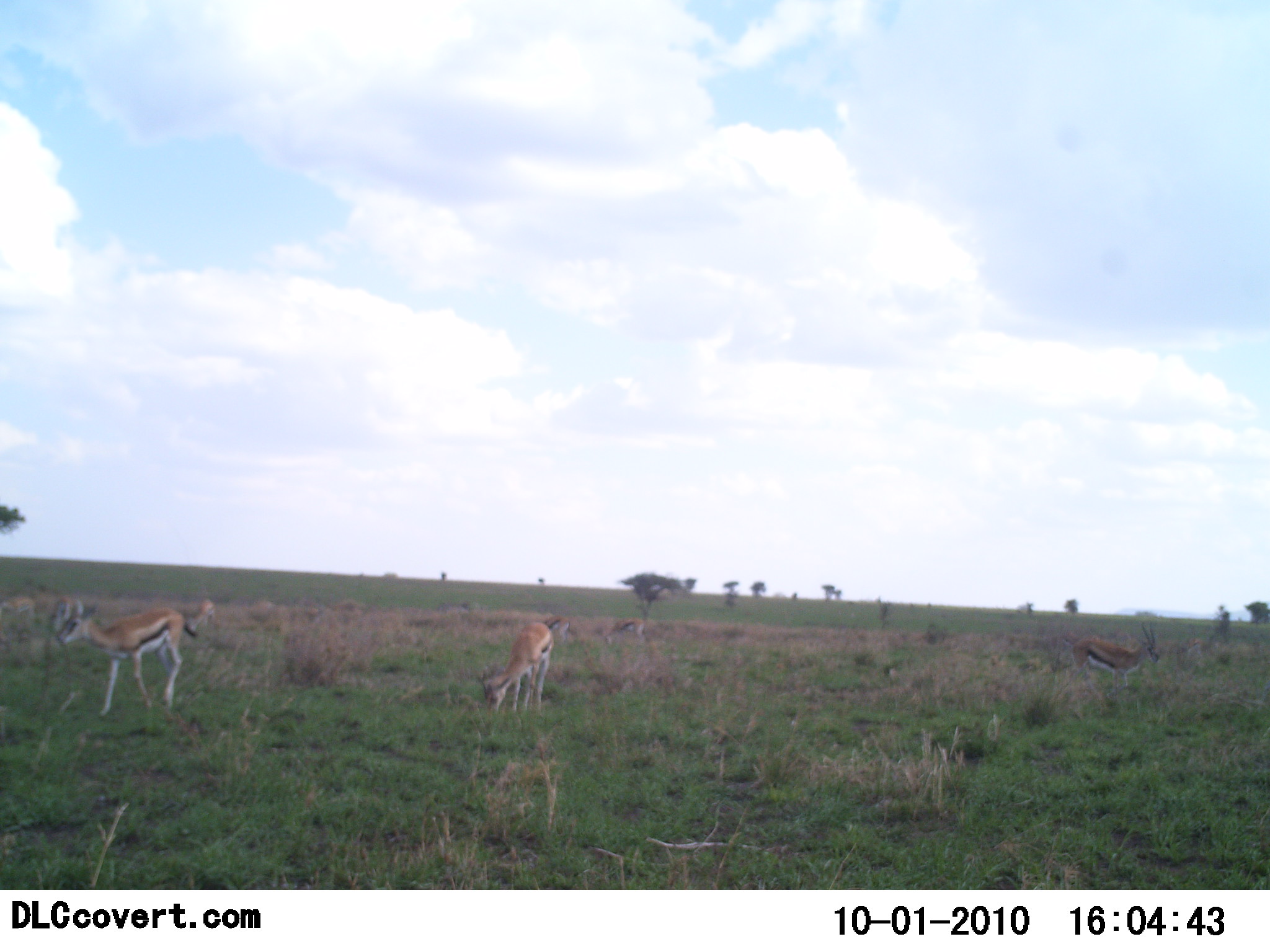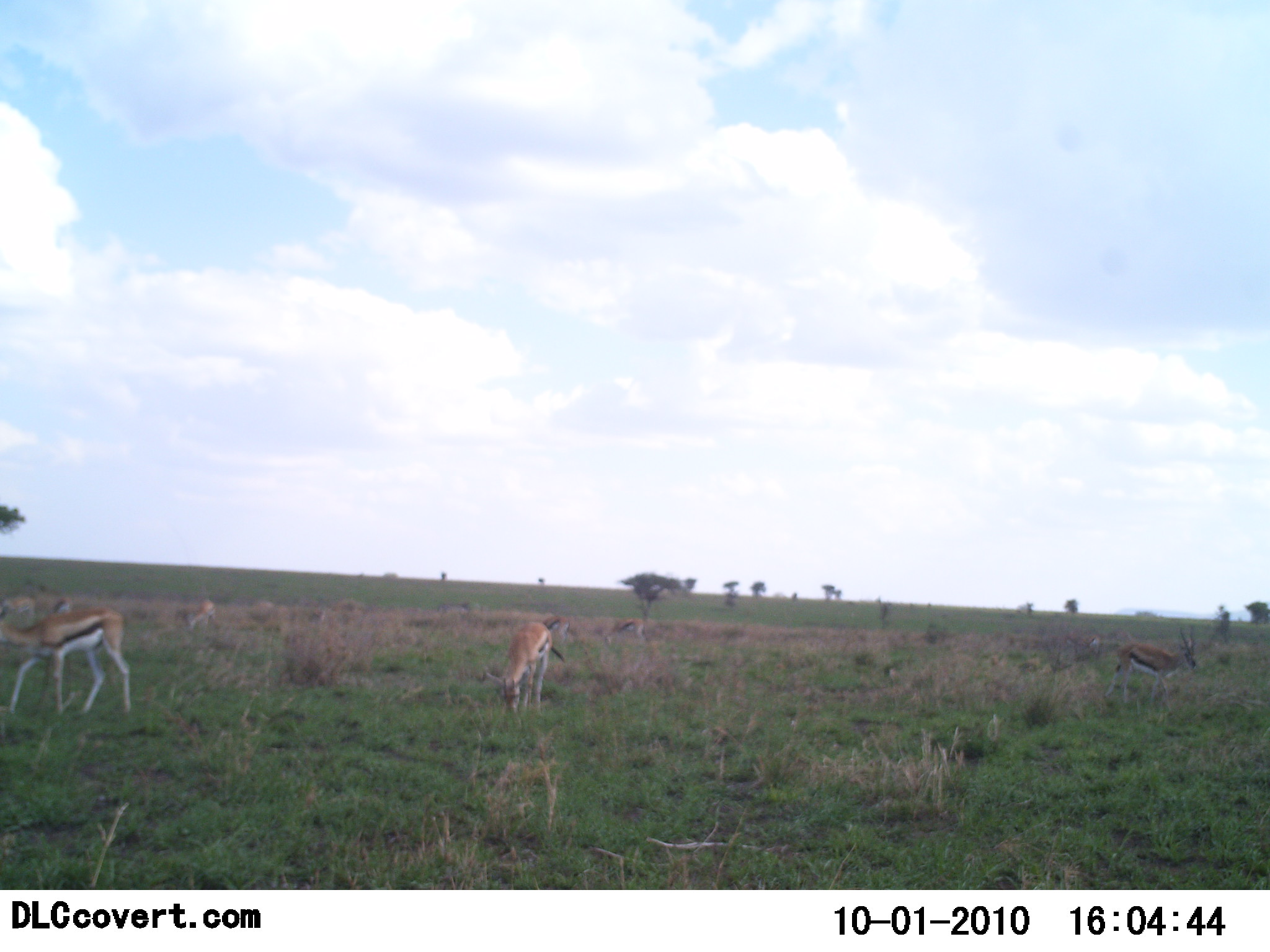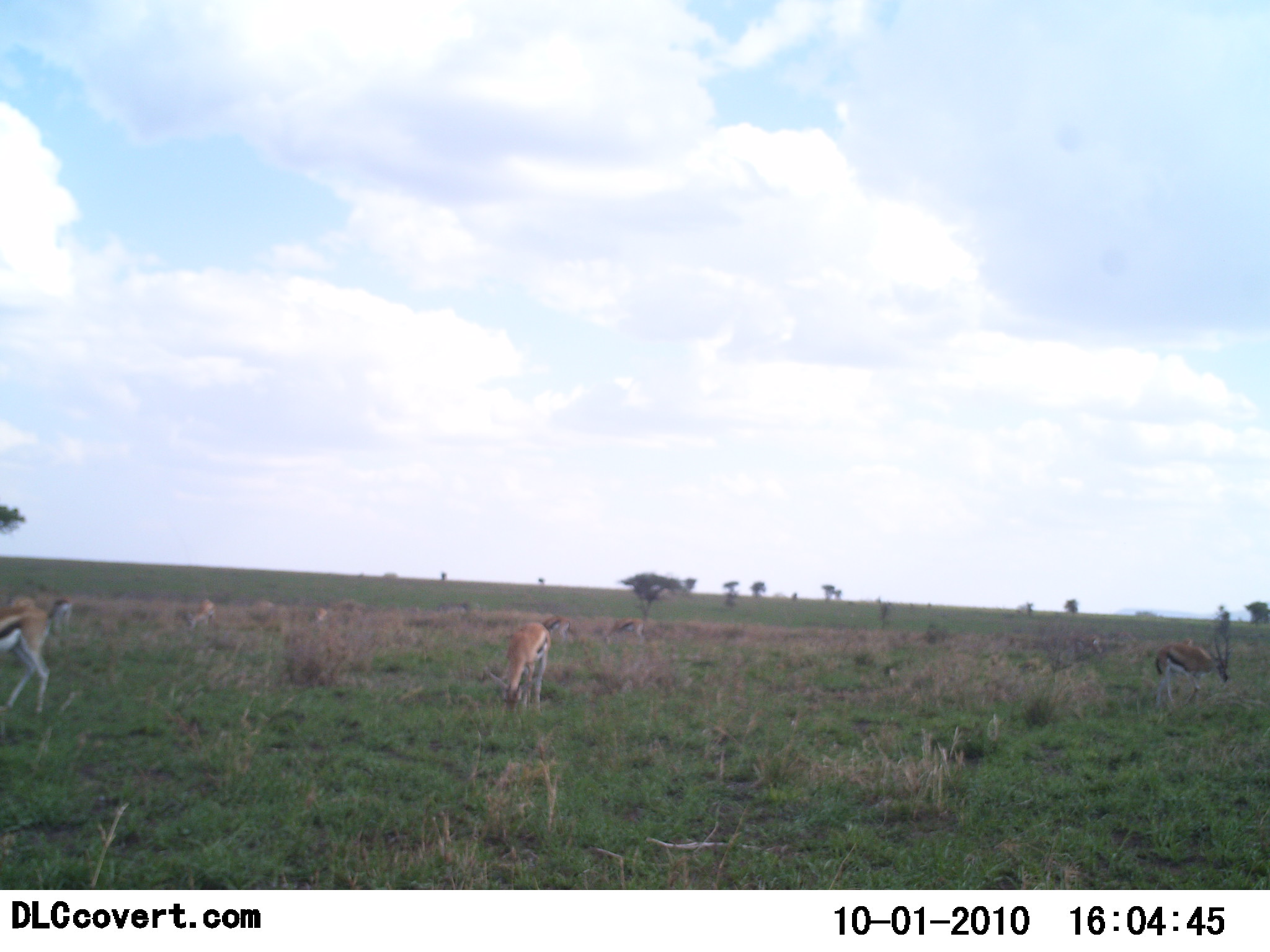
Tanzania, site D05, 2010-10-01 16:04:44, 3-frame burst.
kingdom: Animalia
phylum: Chordata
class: Mammalia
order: Artiodactyla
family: Bovidae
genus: Eudorcas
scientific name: Eudorcas thomsonii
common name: thomson's gazelle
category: gazellethomsons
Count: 6.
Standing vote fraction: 41%.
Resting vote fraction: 0%.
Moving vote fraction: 47%.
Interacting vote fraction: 0%.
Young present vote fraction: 6%.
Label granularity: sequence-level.